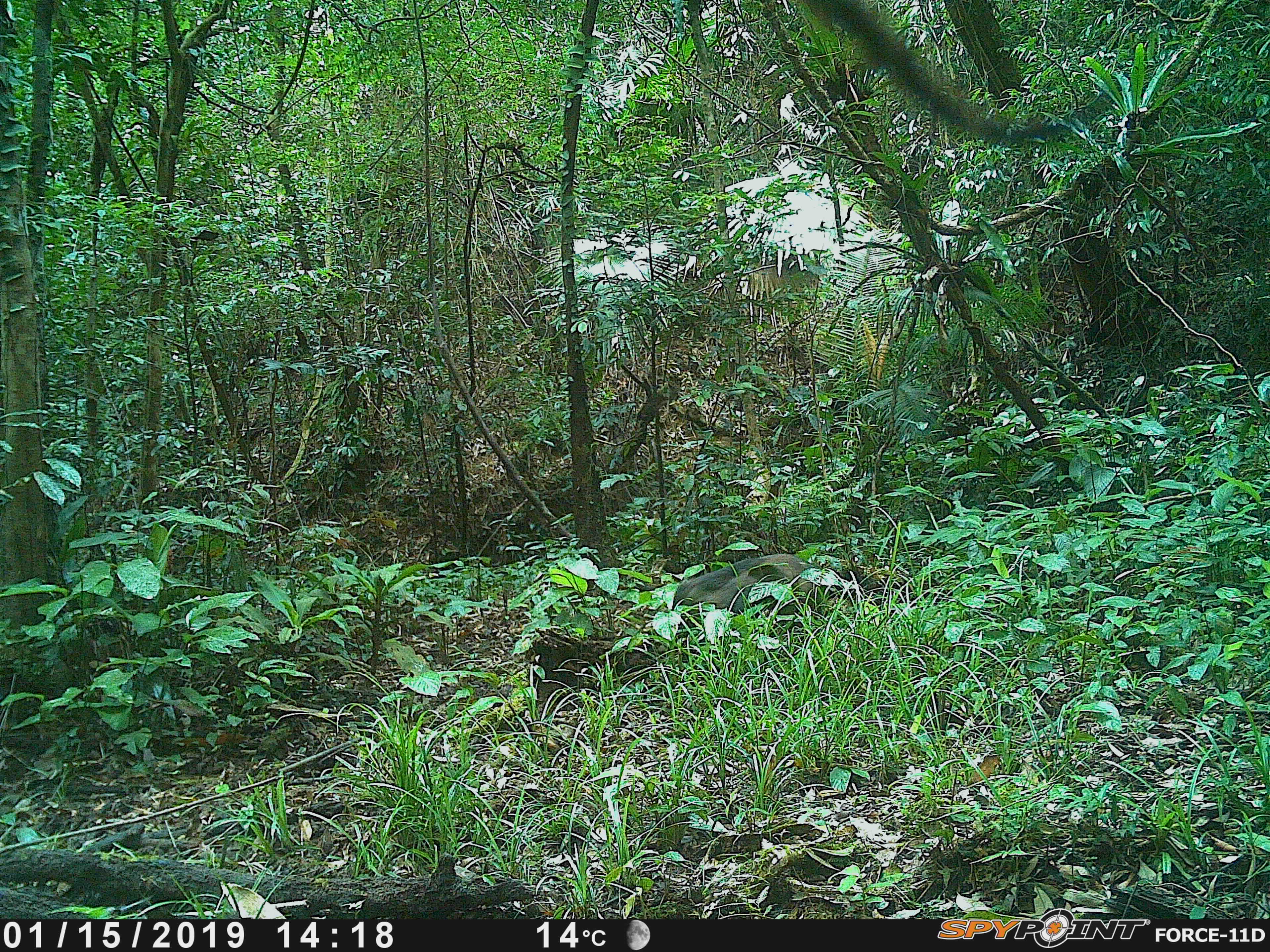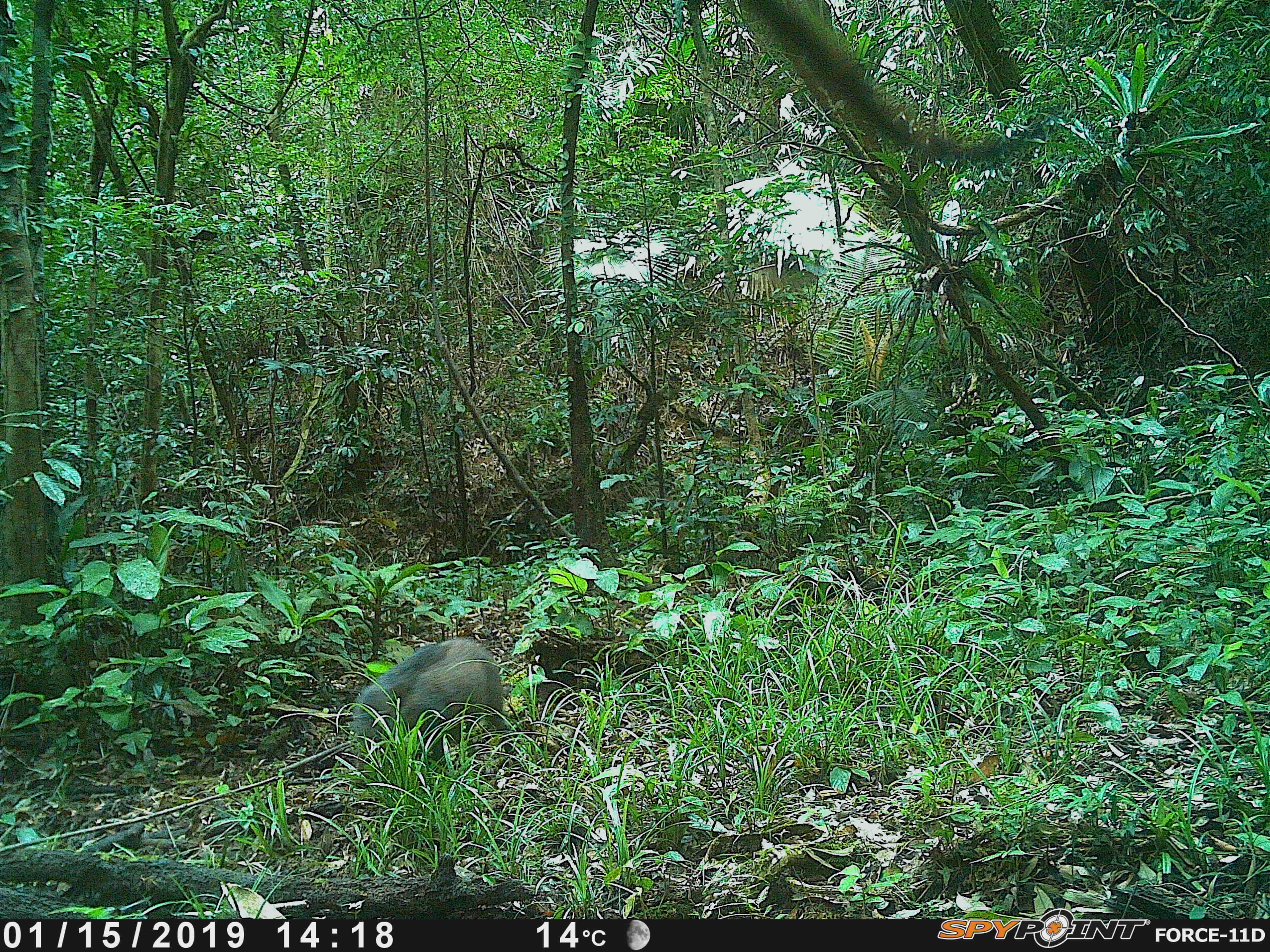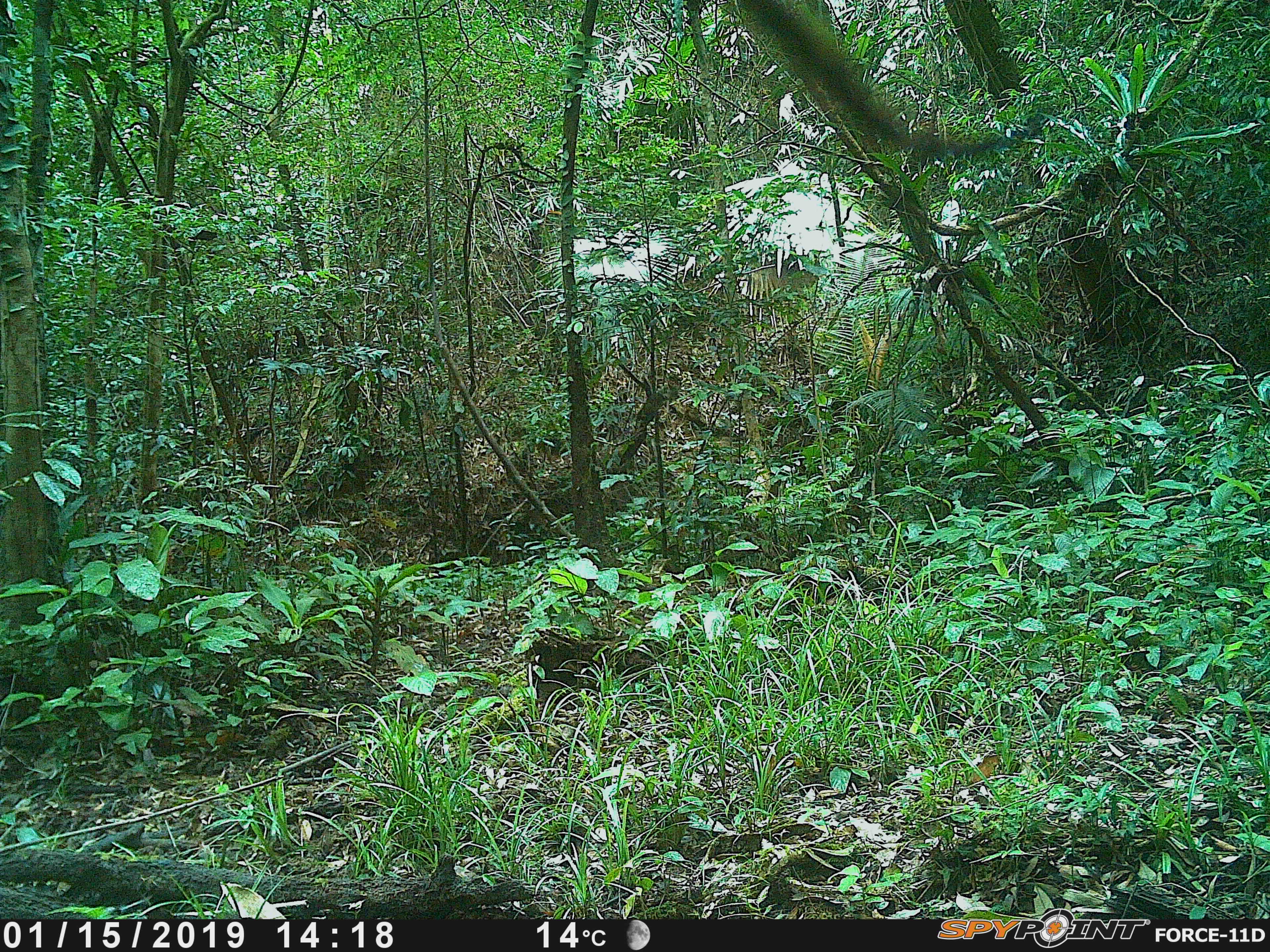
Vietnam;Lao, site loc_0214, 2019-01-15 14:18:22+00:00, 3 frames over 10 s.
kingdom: Animalia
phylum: Chordata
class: Mammalia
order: Artiodactyla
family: Suidae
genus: Sus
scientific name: Sus scrofa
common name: eurasian wild pig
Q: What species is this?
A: Eurasian wild pig (Sus scrofa).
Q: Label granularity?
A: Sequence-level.